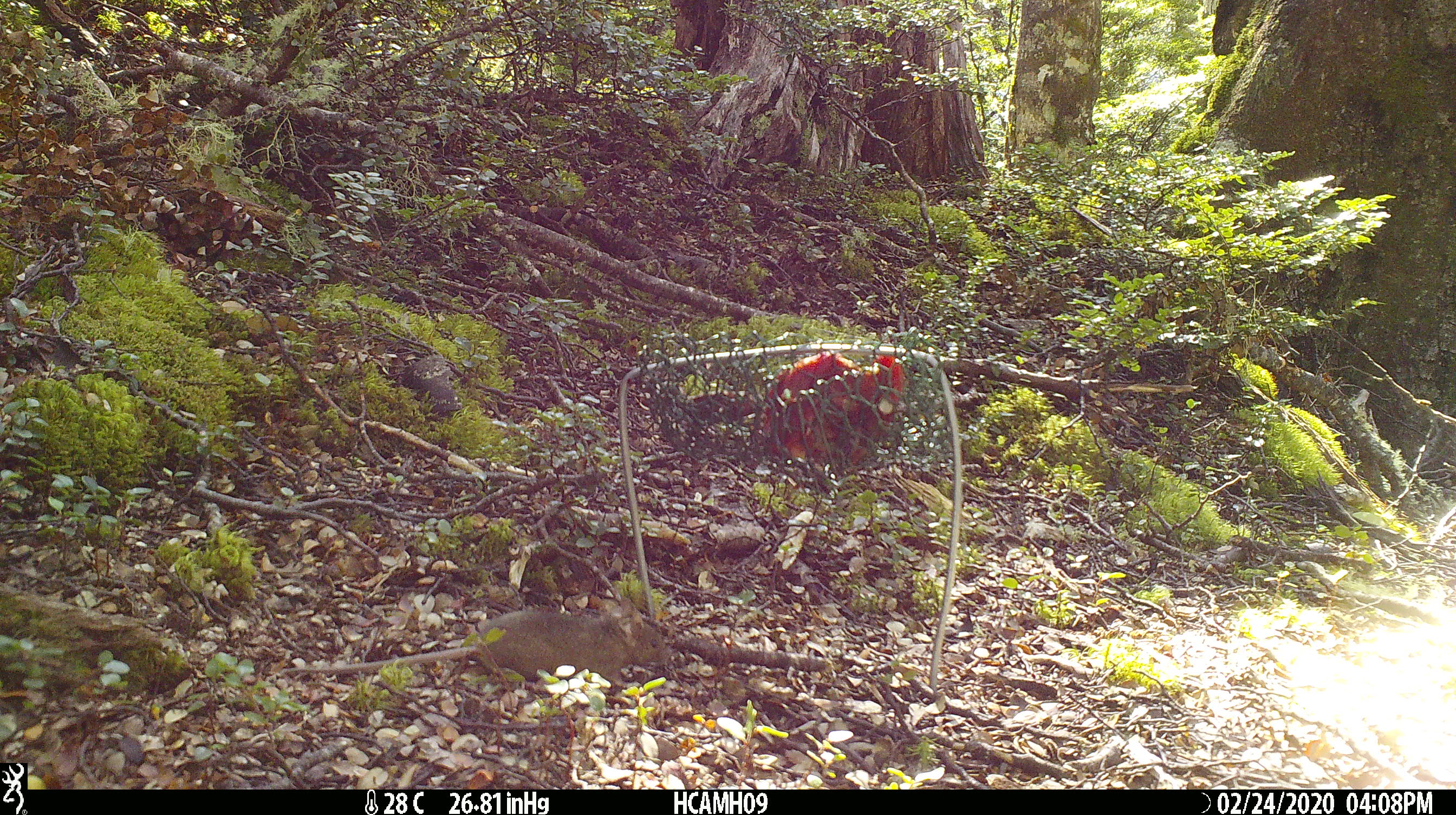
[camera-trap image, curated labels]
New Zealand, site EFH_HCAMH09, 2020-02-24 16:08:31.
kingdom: Animalia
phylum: Chordata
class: Mammalia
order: Rodentia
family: Muridae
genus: Mus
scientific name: Mus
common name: mouse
Mouse (Mus).